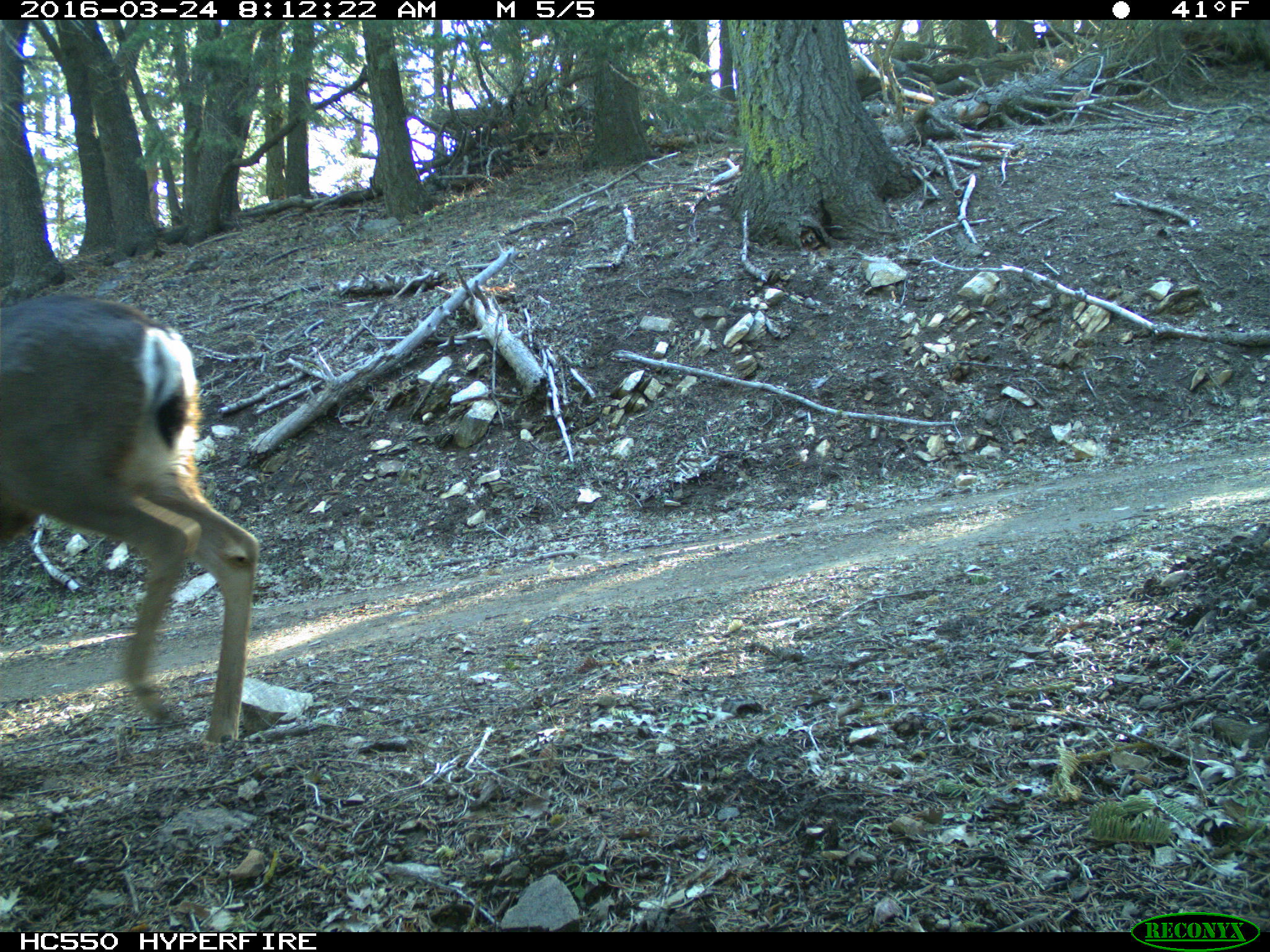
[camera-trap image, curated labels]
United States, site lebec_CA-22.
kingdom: Animalia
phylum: Chordata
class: Mammalia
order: Artiodactyla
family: Cervidae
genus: Odocoileus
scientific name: Odocoileus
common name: deer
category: unidentified deer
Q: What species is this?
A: Unidentified deer (deer) (Odocoileus).